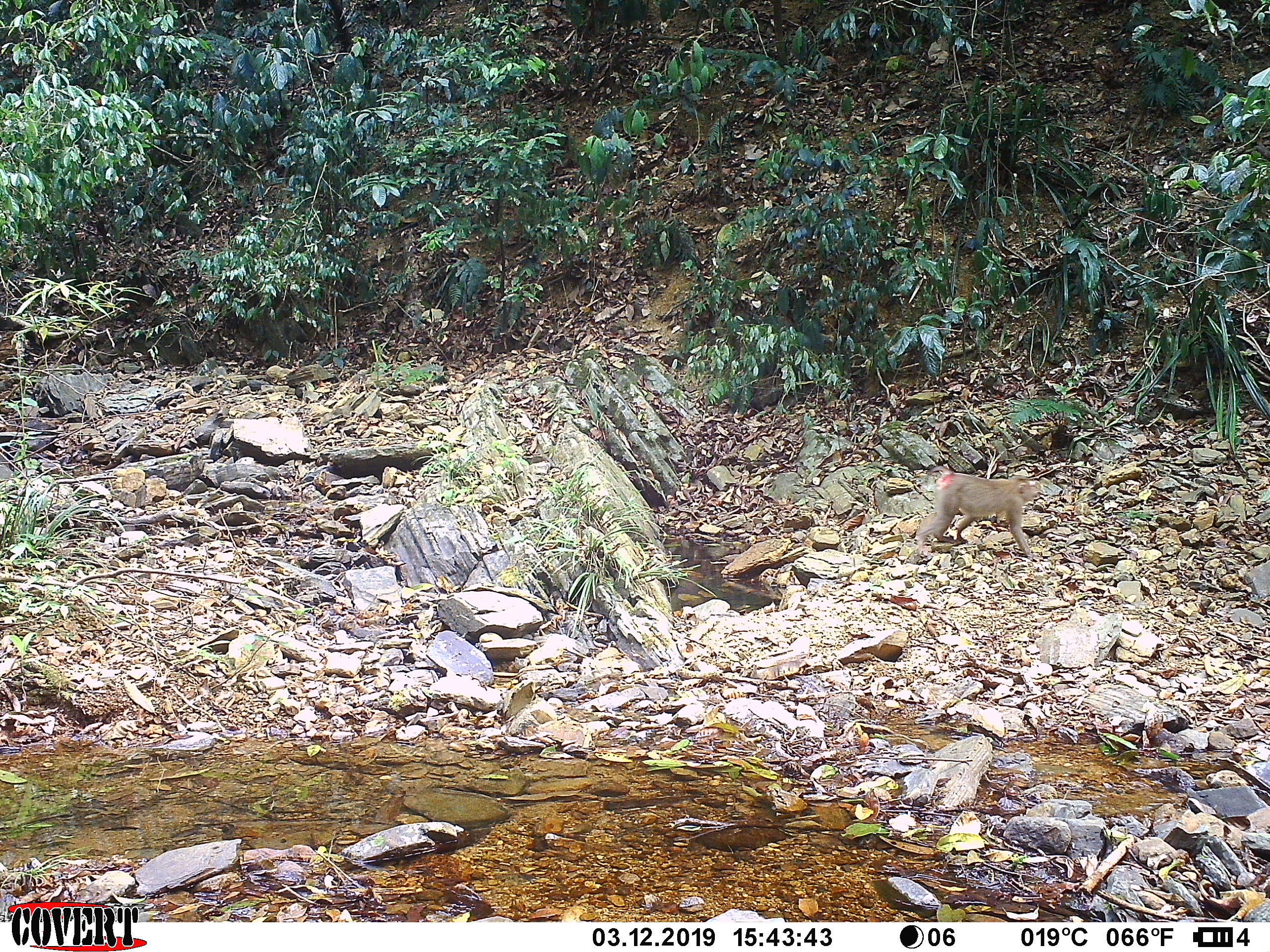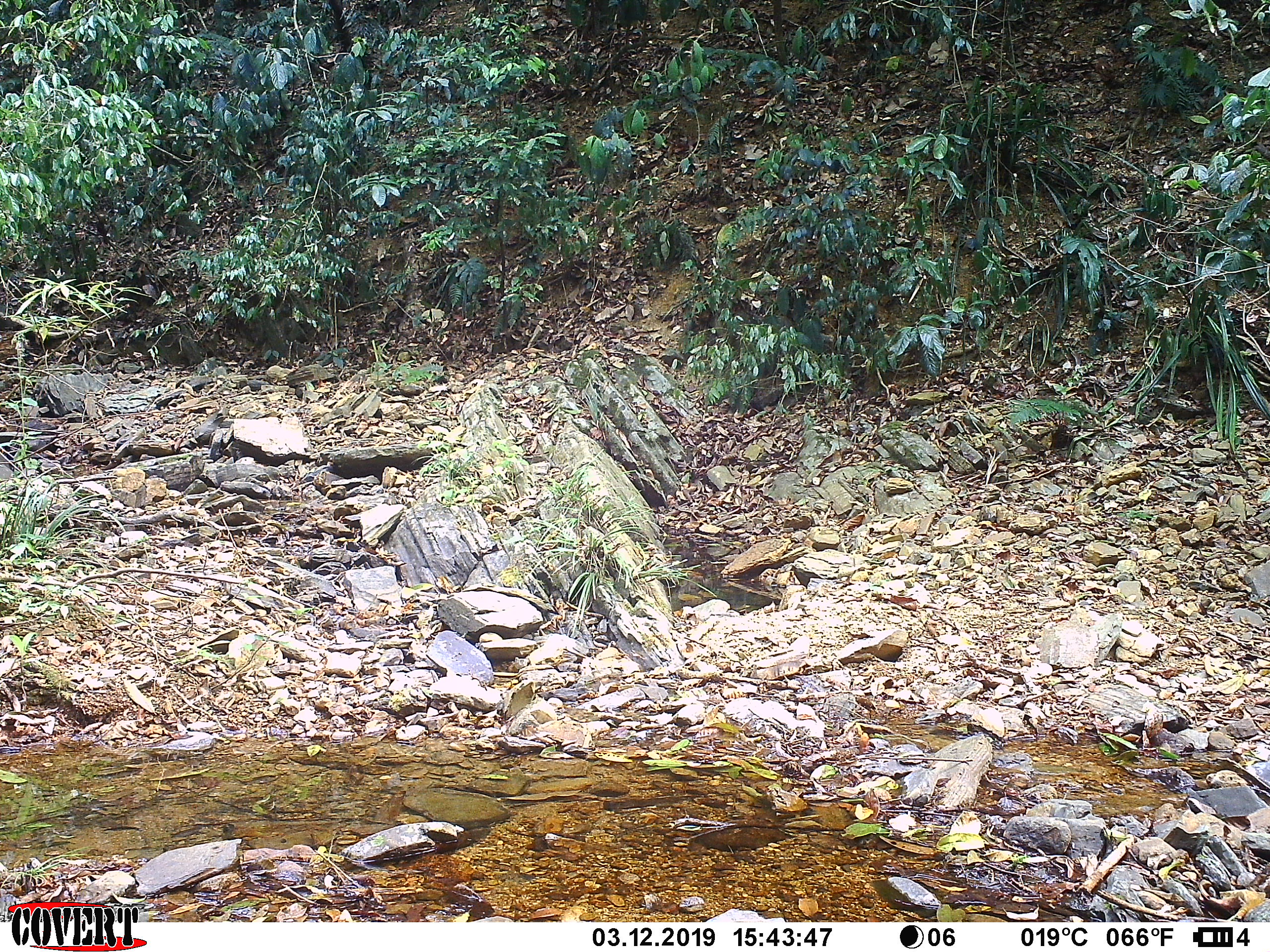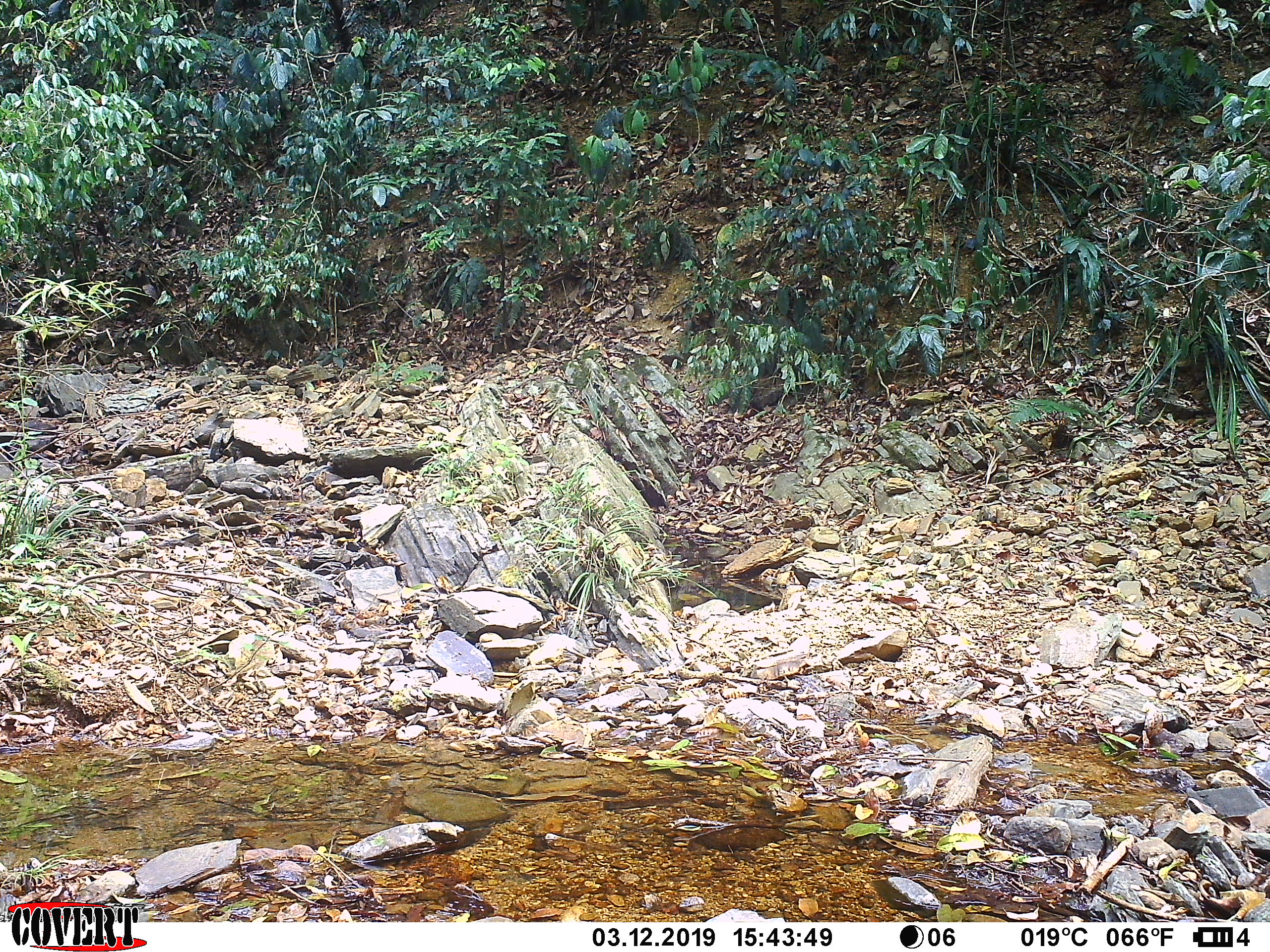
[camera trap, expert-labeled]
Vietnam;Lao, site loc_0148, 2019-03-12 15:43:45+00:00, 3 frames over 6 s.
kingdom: Animalia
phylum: Chordata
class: Mammalia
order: Primates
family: Cercopithecidae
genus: Macaca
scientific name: Macaca nemestrina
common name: pig-tailed macaque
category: pig tailed macaque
Pig tailed macaque (pig-tailed macaque) (Macaca nemestrina). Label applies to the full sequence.